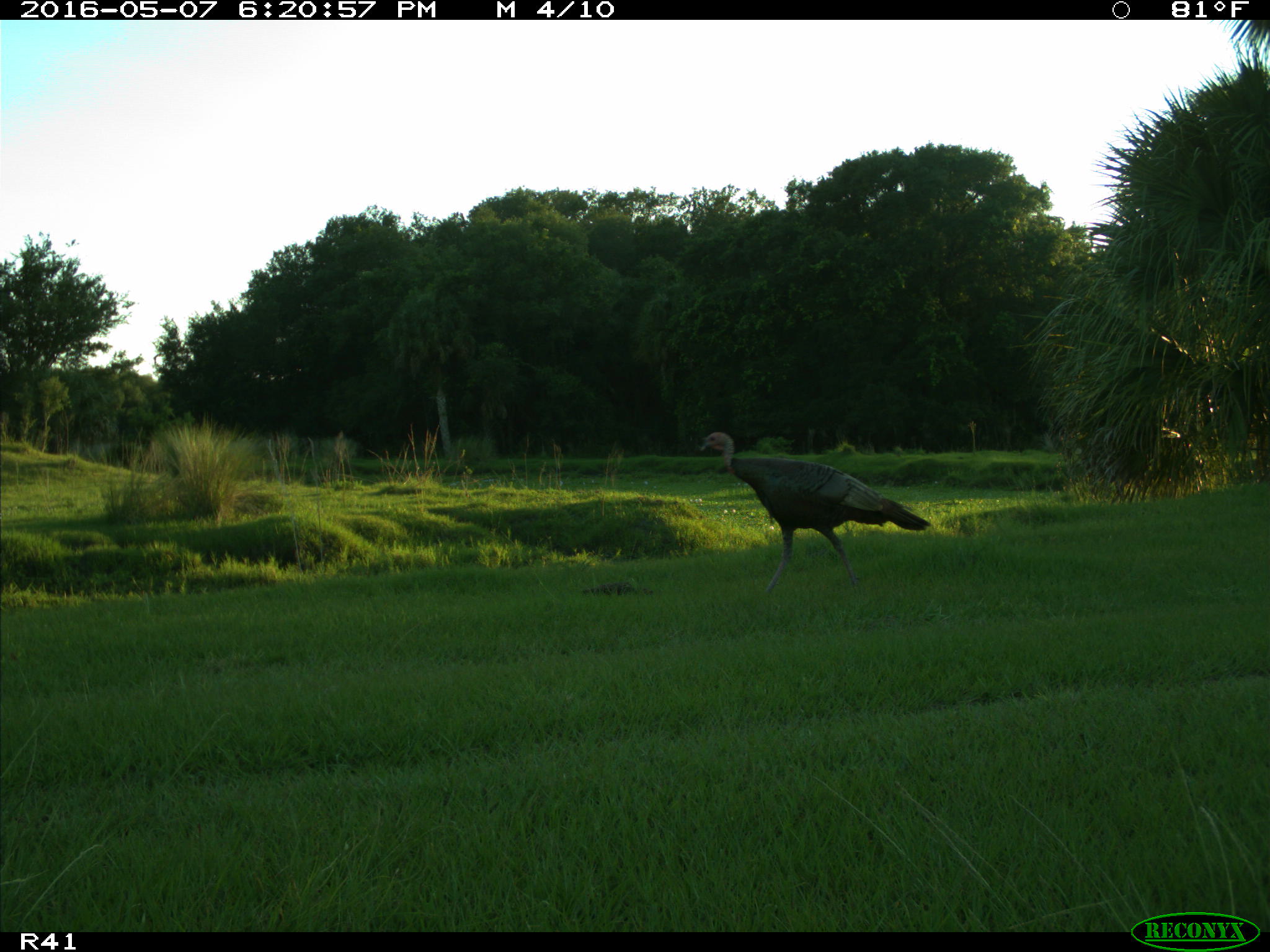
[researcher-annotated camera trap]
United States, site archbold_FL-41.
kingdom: Animalia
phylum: Chordata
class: Aves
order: Galliformes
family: Phasianidae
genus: Meleagris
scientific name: Meleagris gallopavo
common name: wild turkey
Meleagris gallopavo (wild turkey).